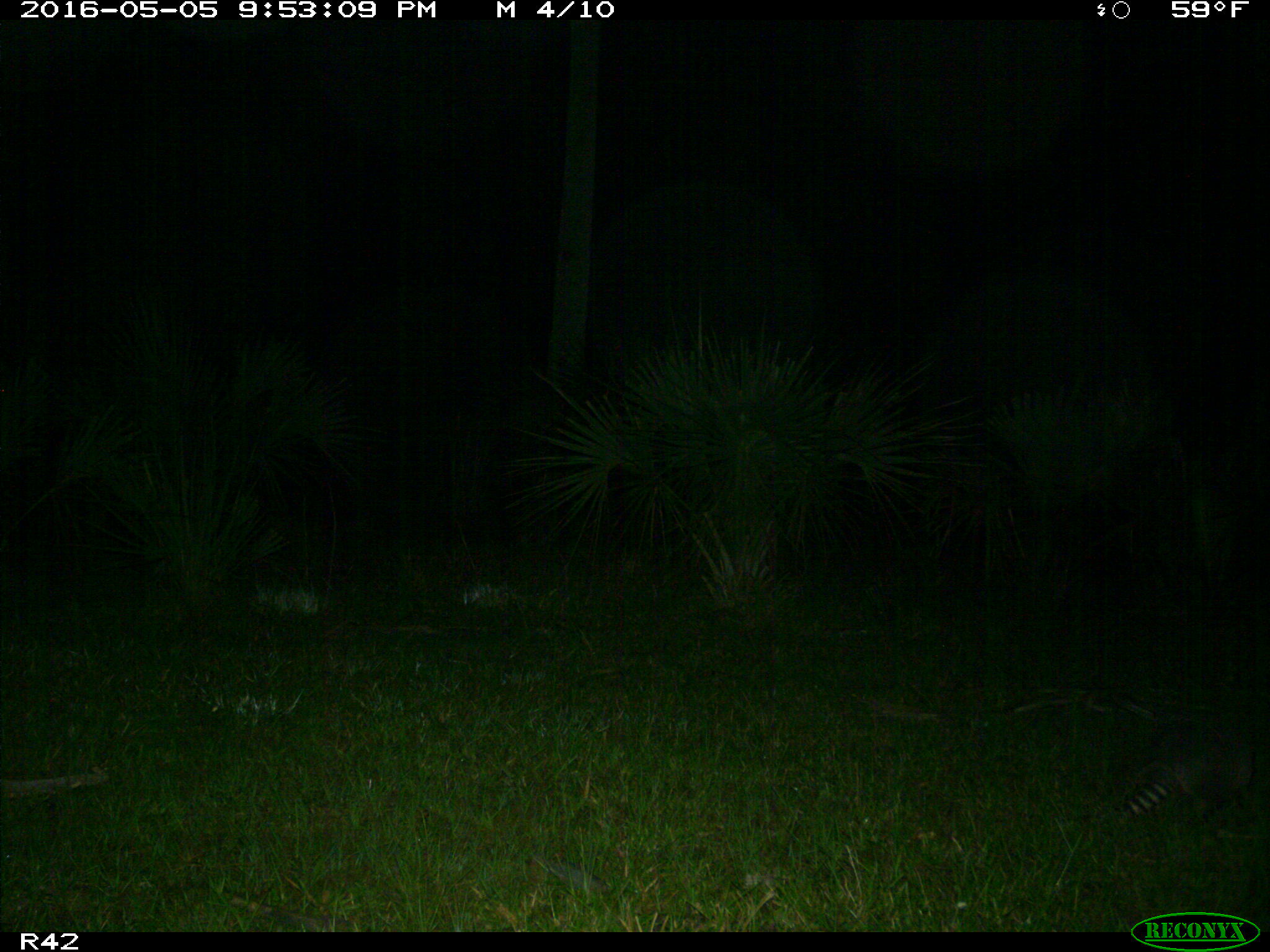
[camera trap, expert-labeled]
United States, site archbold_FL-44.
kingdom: Animalia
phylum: Chordata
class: Mammalia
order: Cingulata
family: Dasypodidae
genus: Dasypus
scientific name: Dasypus novemcinctus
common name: nine-banded armadillo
Dasypus novemcinctus (nine-banded armadillo).